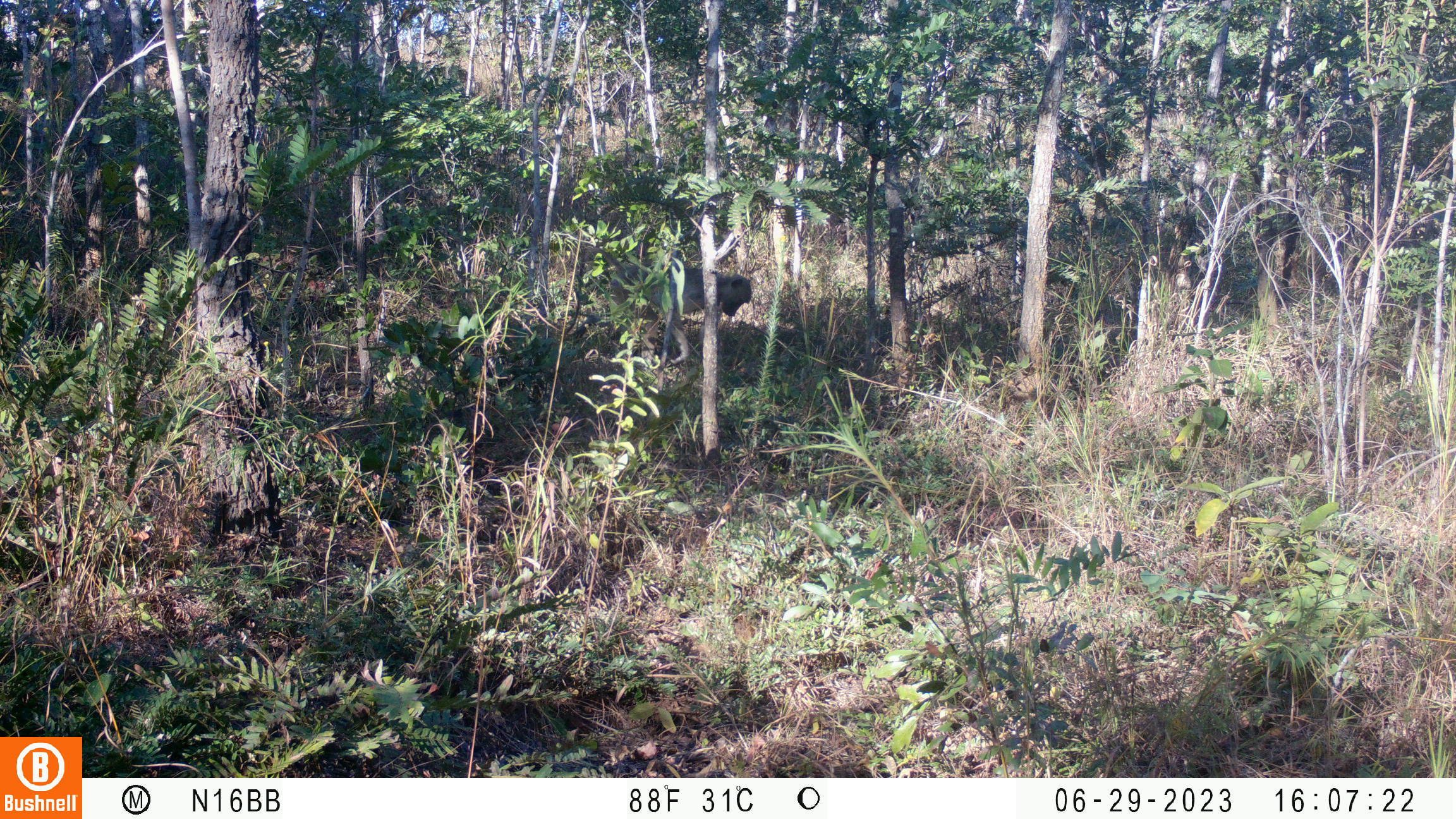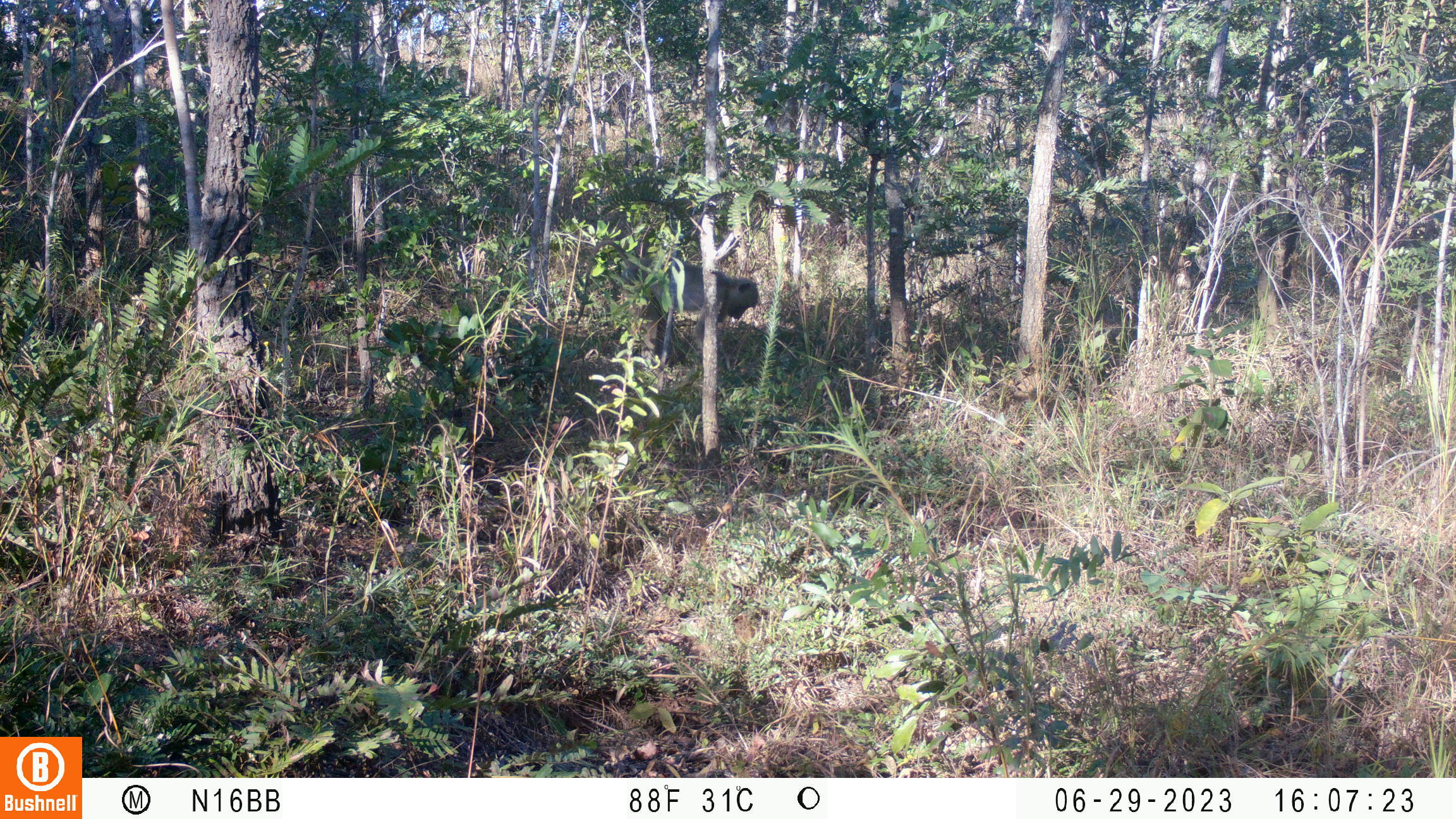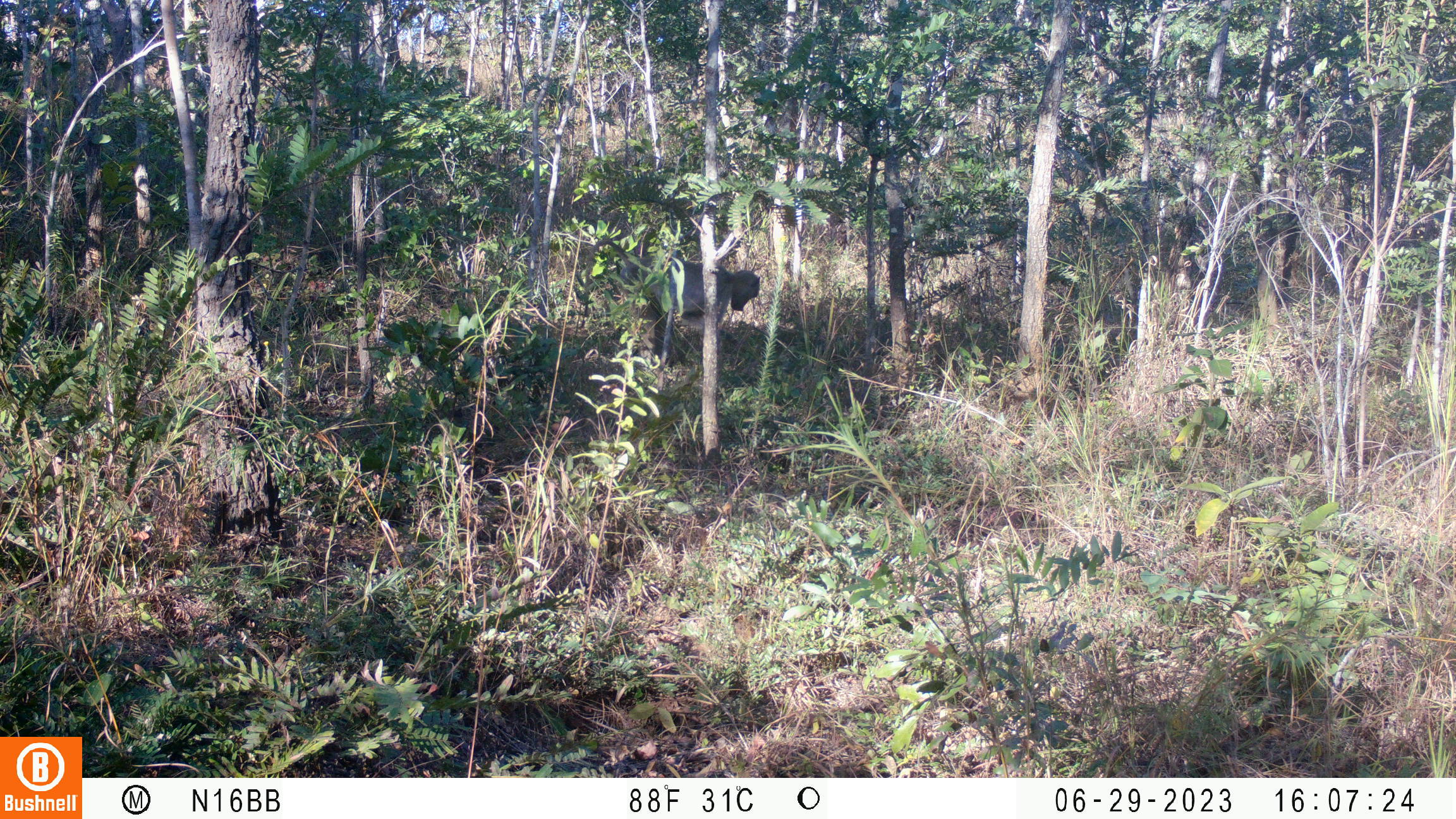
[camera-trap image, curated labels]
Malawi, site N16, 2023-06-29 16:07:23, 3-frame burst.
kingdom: Animalia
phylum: Chordata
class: Mammalia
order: Primates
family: Cercopithecidae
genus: Papio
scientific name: Papio cynocephalus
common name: yellow baboon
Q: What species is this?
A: Yellow baboon (Papio cynocephalus).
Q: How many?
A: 1.